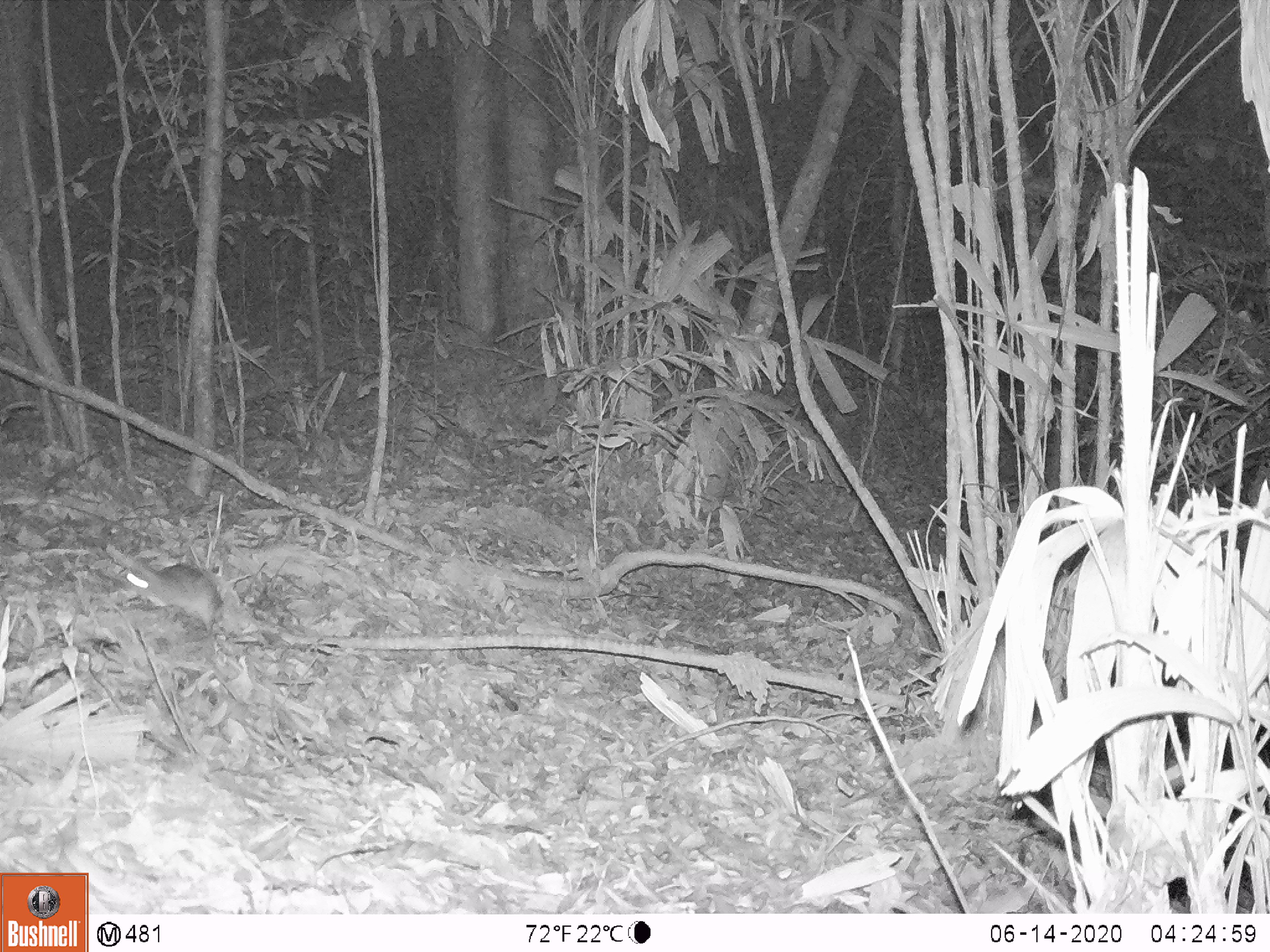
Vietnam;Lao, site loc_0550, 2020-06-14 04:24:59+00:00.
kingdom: Animalia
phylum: Chordata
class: Mammalia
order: Rodentia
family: Muridae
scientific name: Muridae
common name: old-world mice and rats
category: unidentified murid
Unidentified murid (old-world mice and rats) (Muridae). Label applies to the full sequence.